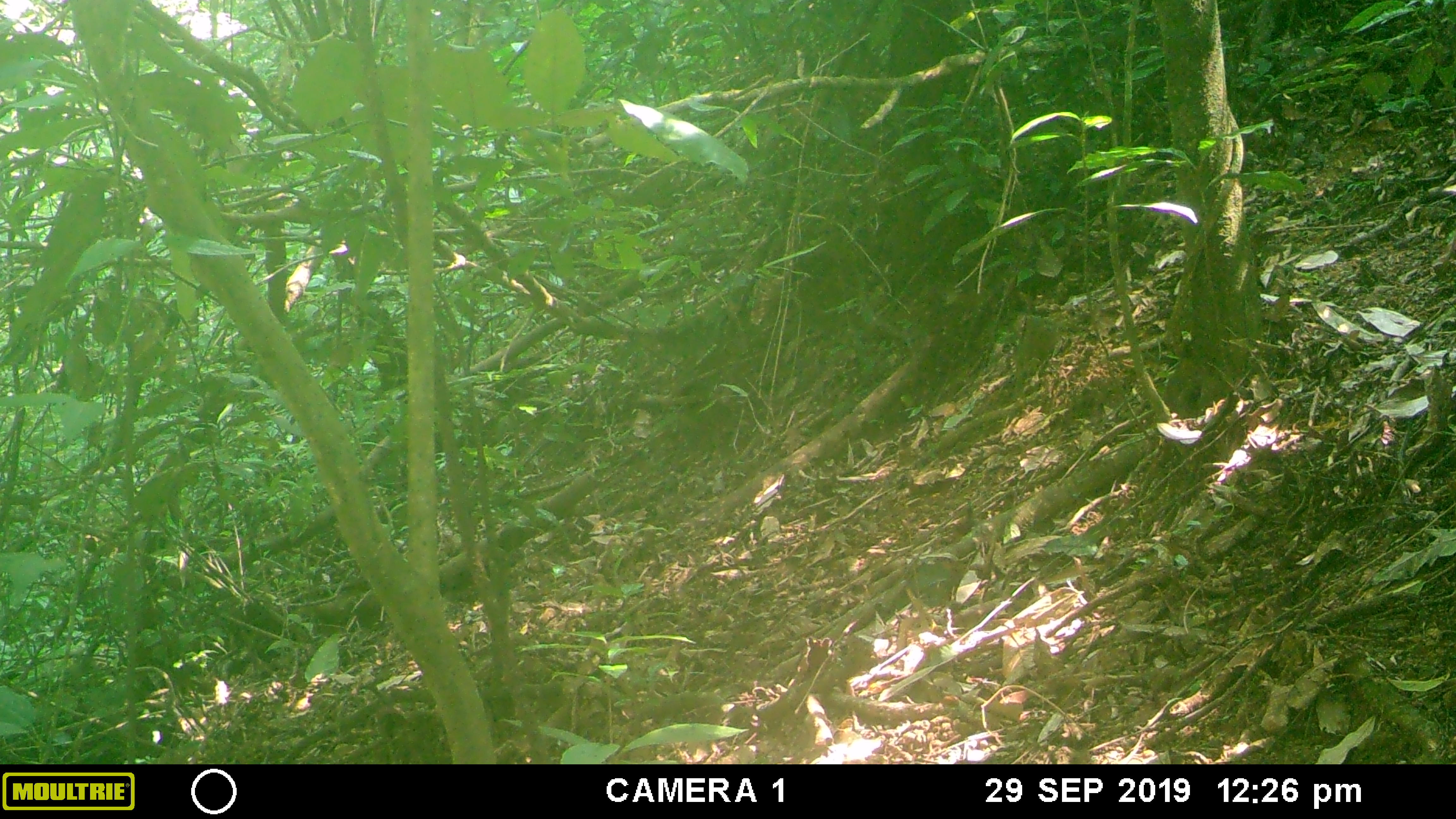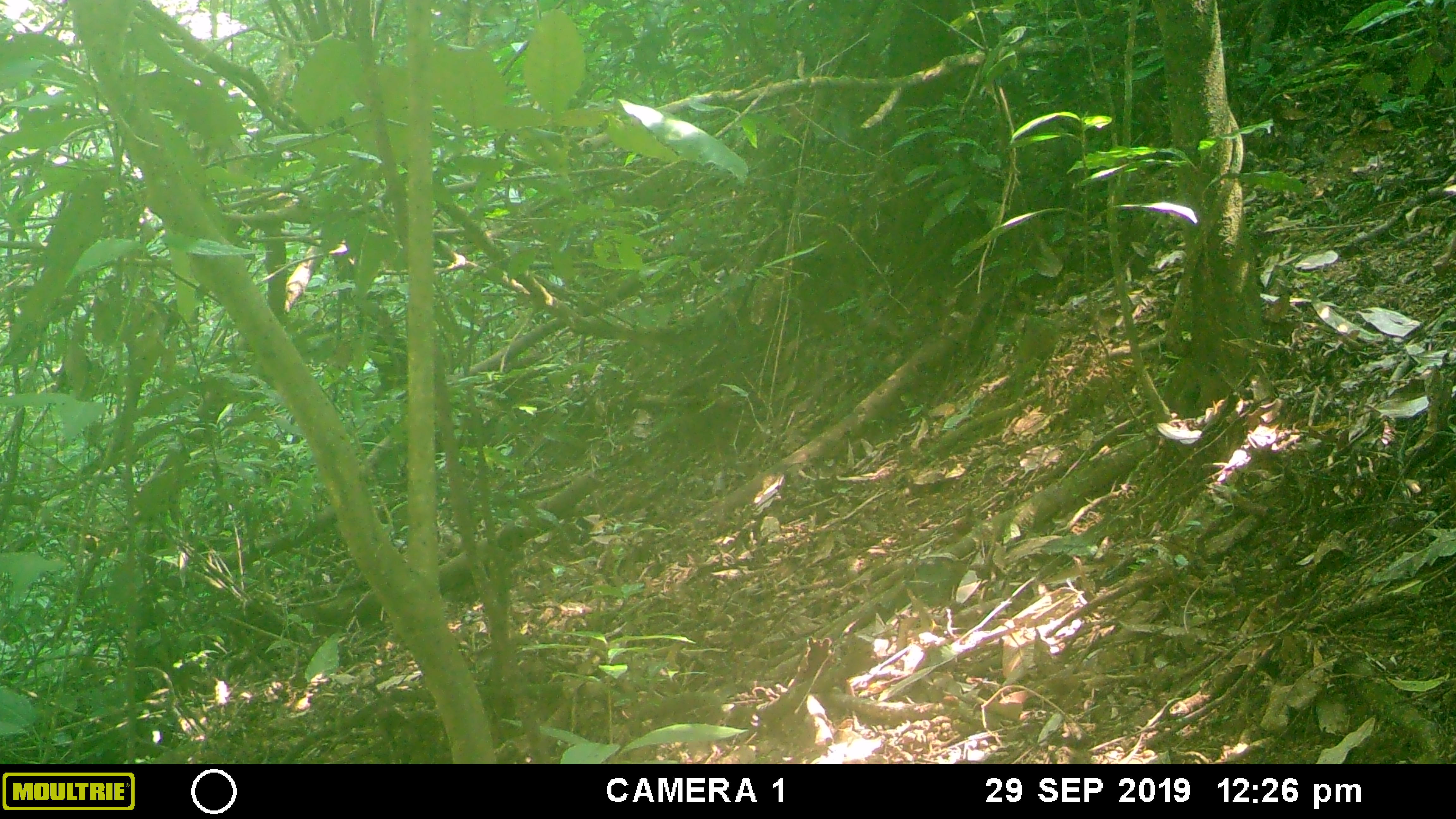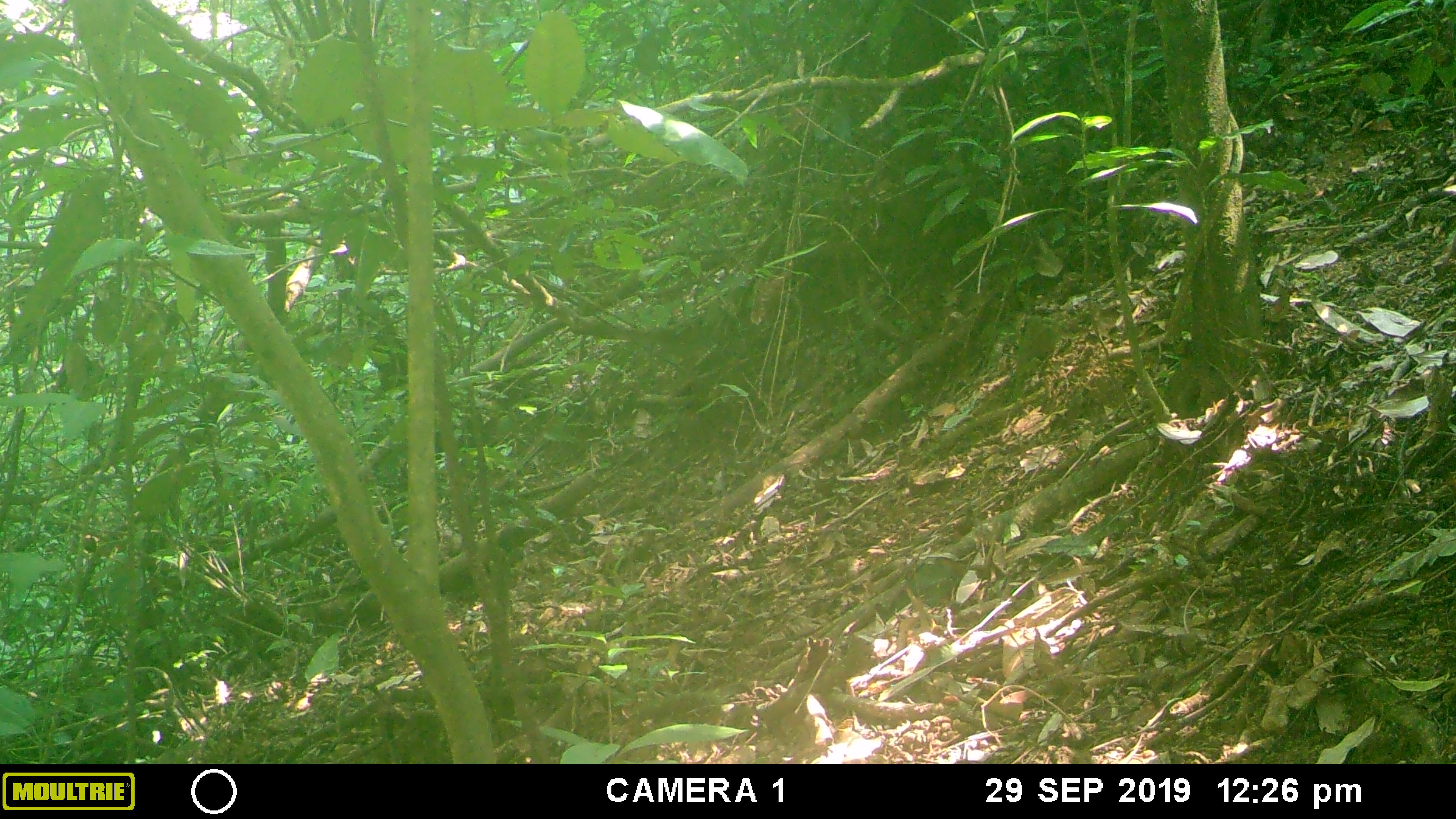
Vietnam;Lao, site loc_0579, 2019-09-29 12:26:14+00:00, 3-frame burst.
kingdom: Animalia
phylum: Chordata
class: Mammalia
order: Rodentia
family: Sciuridae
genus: Dremomys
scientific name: Dremomys rufigenis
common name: red-cheeked squirrel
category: red cheeked squirrel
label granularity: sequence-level